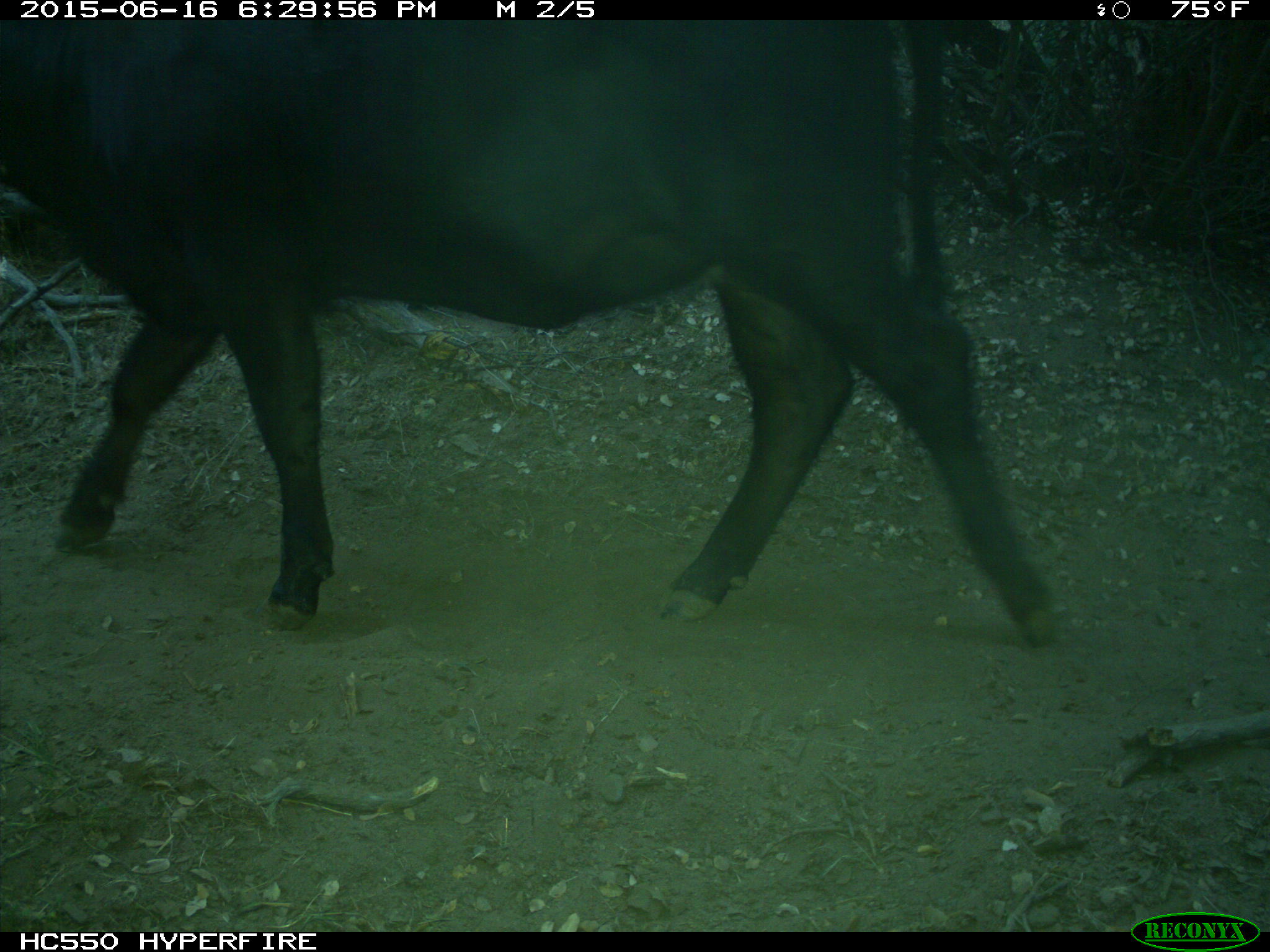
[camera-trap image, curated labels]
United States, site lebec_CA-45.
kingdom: Animalia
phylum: Chordata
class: Mammalia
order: Artiodactyla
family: Bovidae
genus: Bos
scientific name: Bos taurus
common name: domestic cow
Bos taurus (domestic cow).